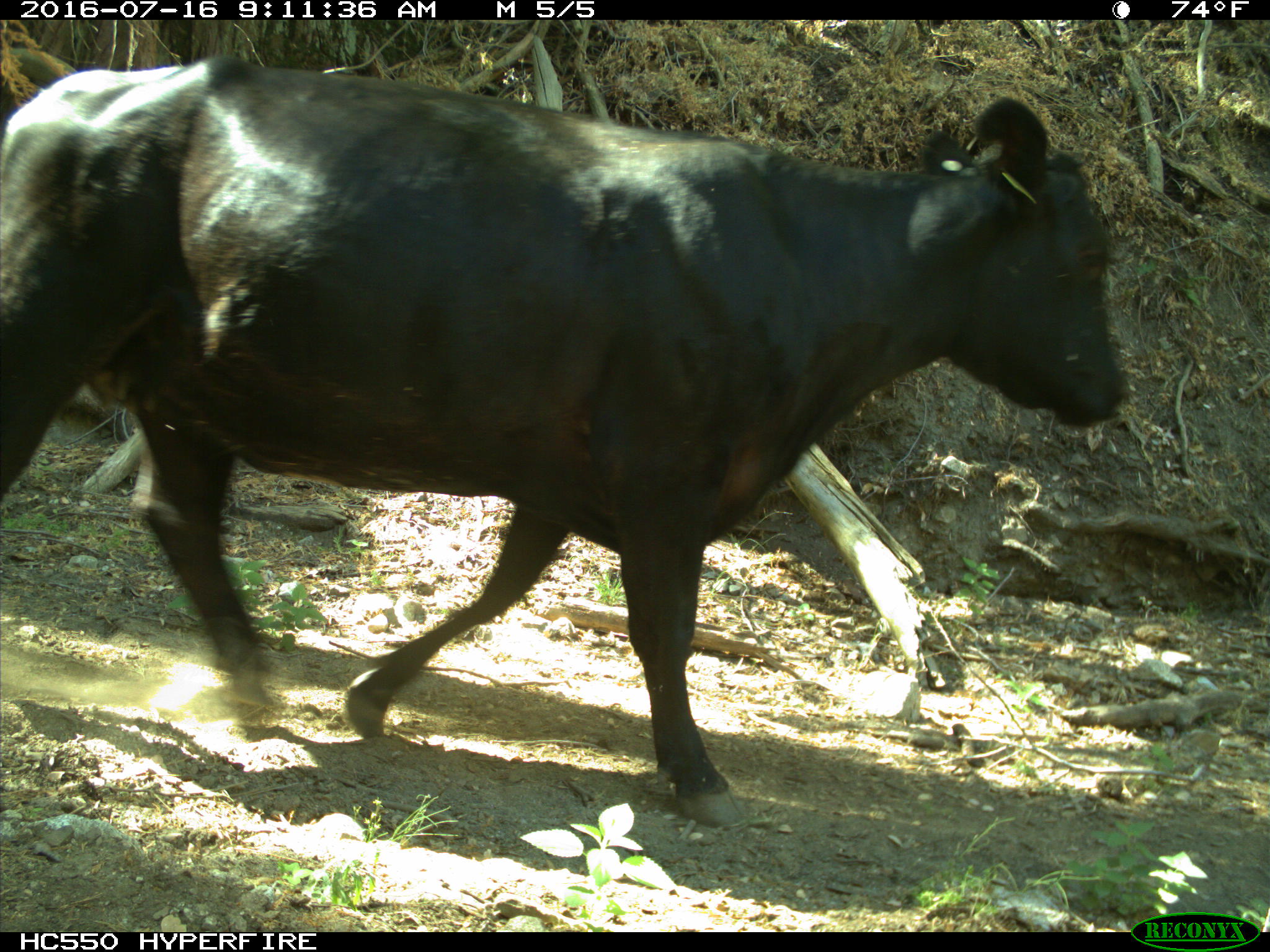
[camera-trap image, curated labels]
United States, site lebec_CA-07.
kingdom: Animalia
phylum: Chordata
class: Mammalia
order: Artiodactyla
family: Bovidae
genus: Bos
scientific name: Bos taurus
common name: domestic cow